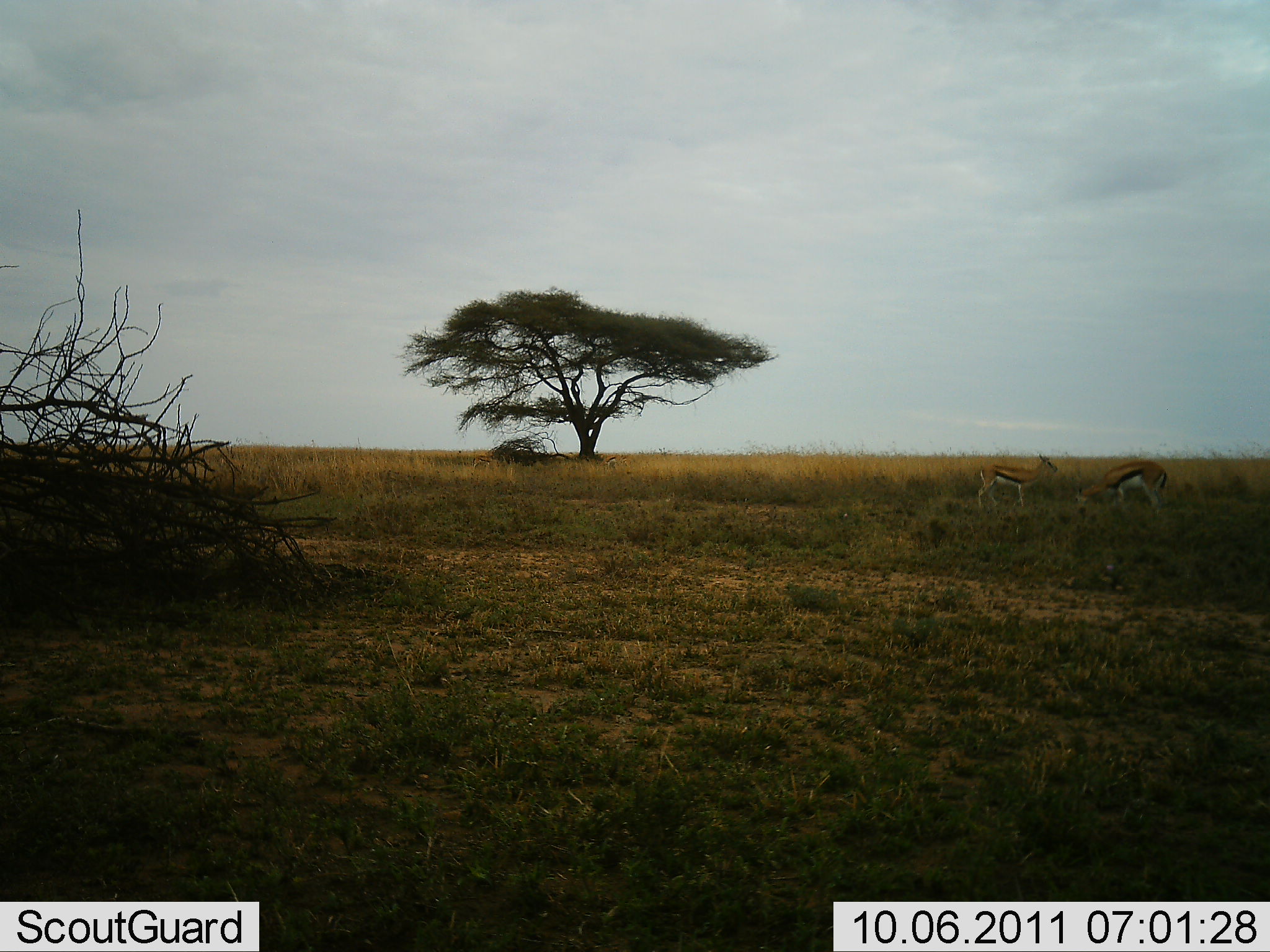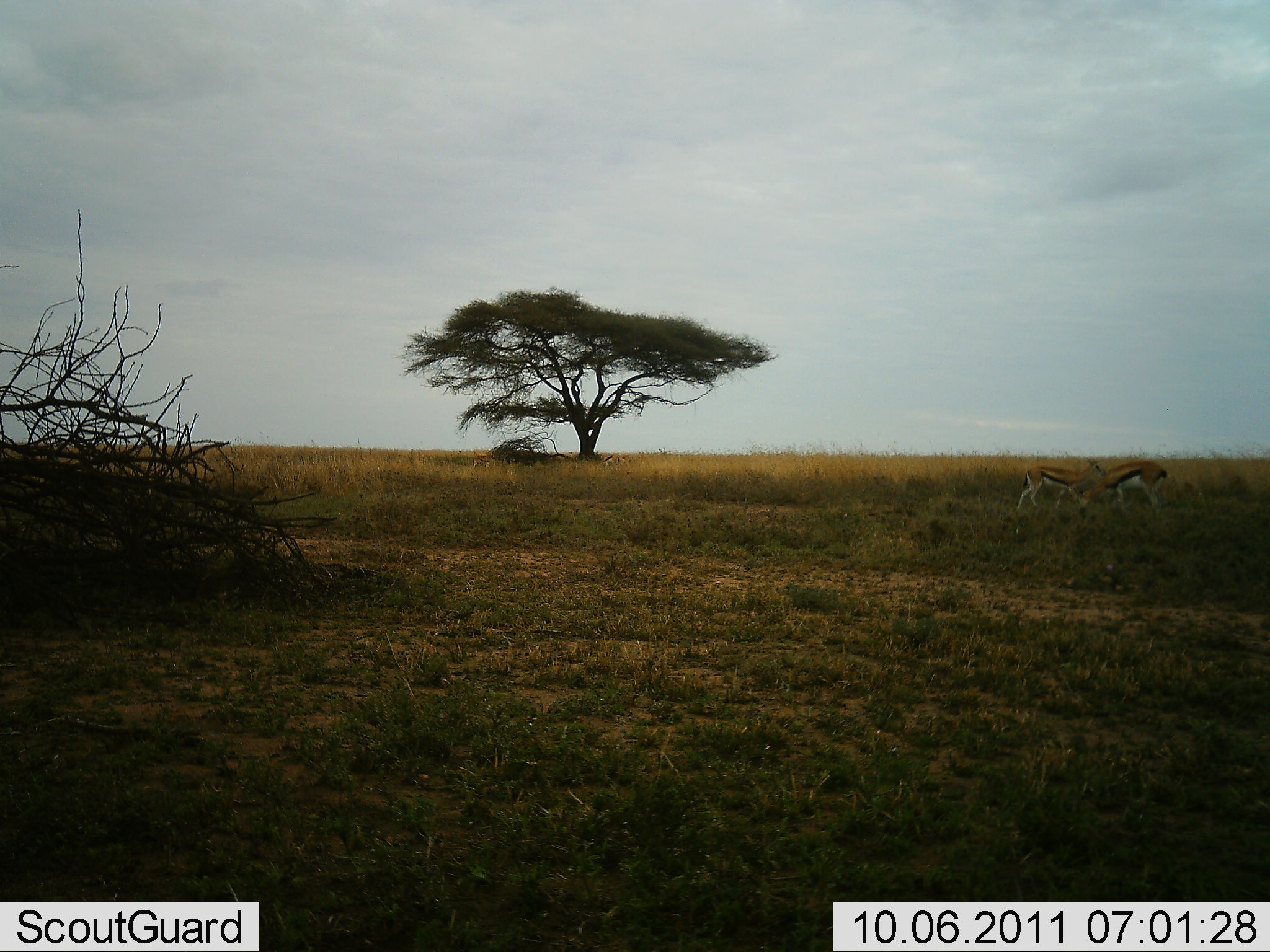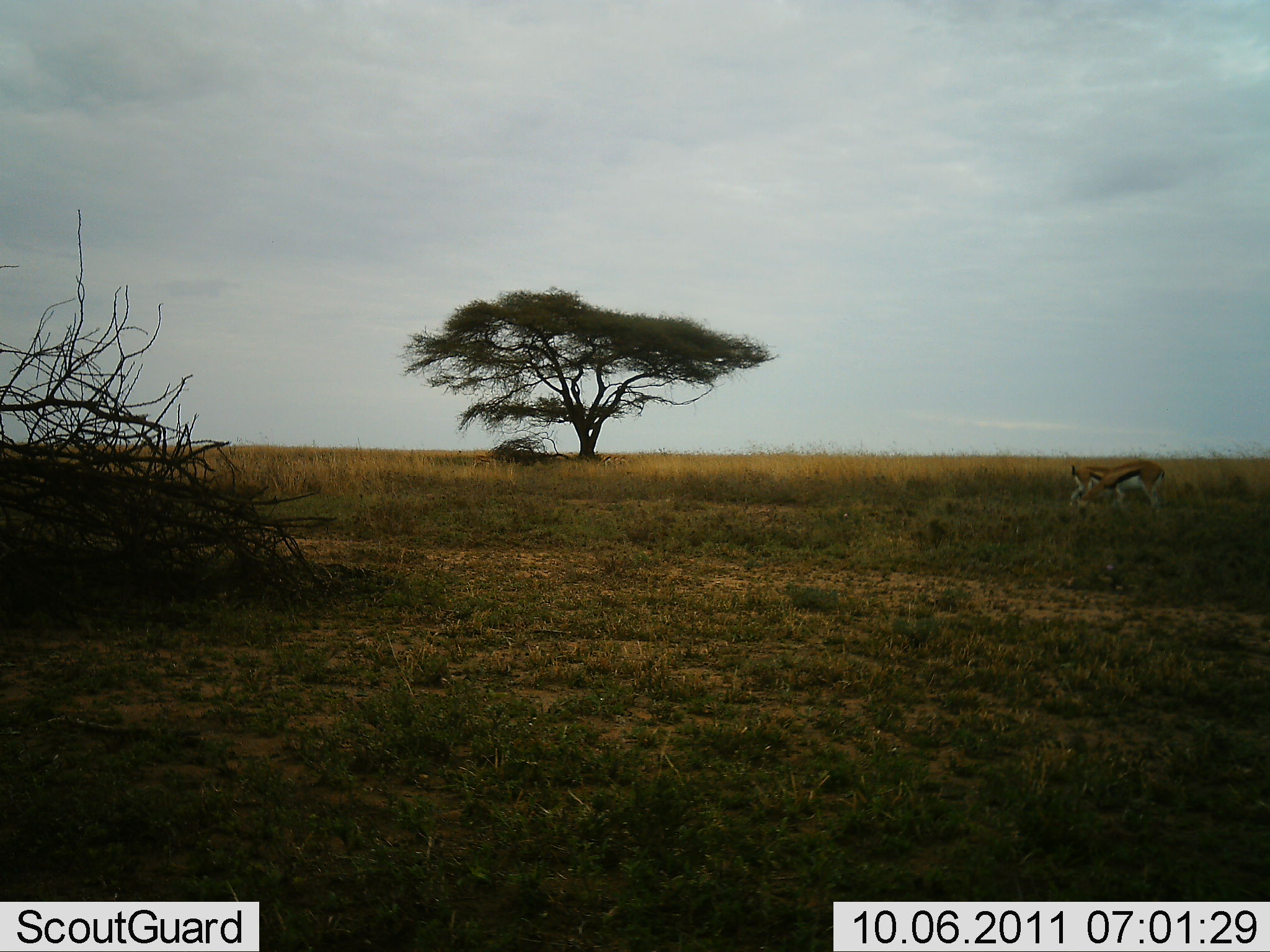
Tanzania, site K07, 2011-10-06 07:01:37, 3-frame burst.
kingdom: Animalia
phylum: Chordata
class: Mammalia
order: Artiodactyla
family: Bovidae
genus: Eudorcas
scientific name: Eudorcas thomsonii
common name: thomson's gazelle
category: gazellethomsons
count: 2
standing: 42%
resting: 0%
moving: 58%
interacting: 0%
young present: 0%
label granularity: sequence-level